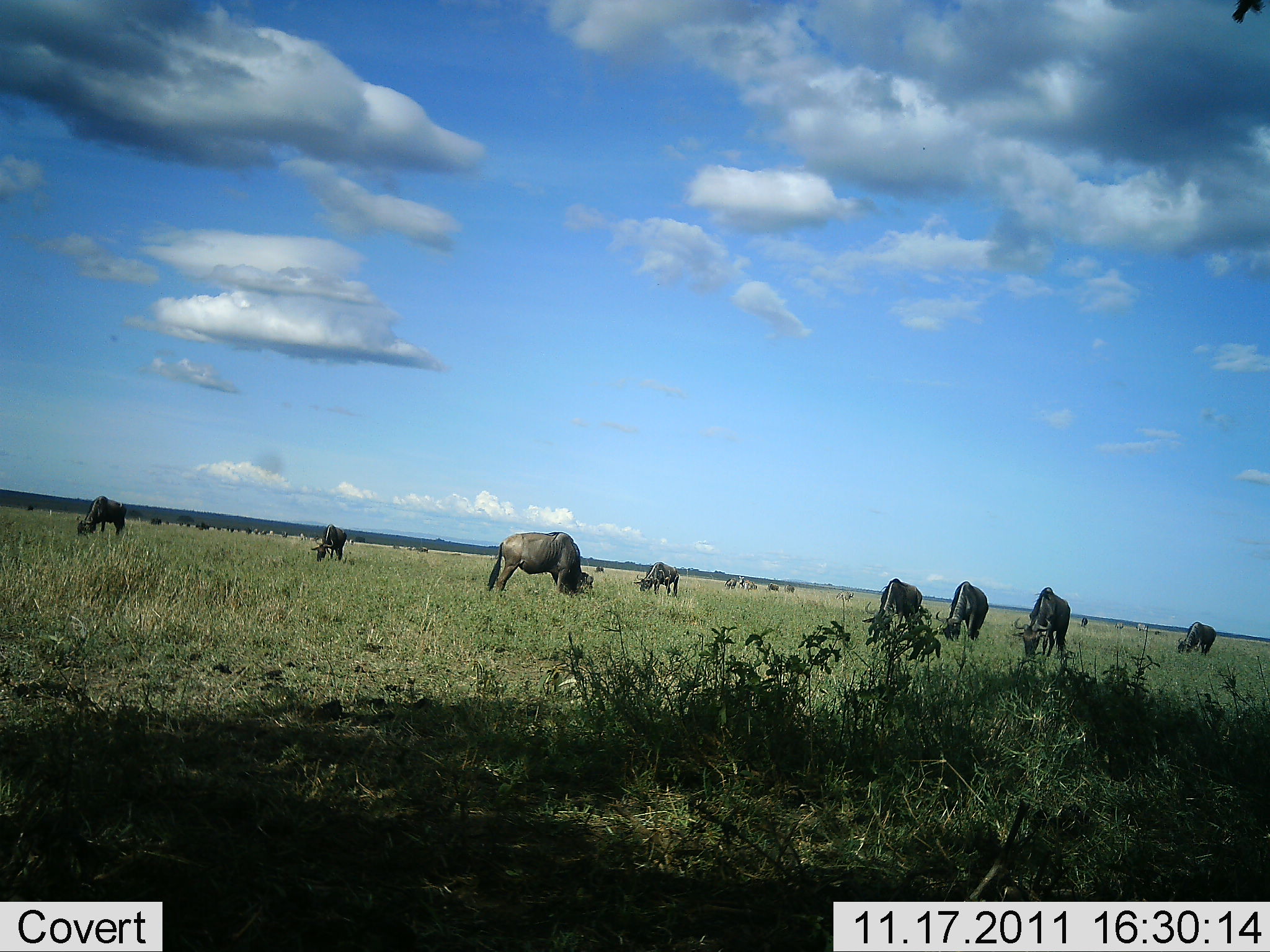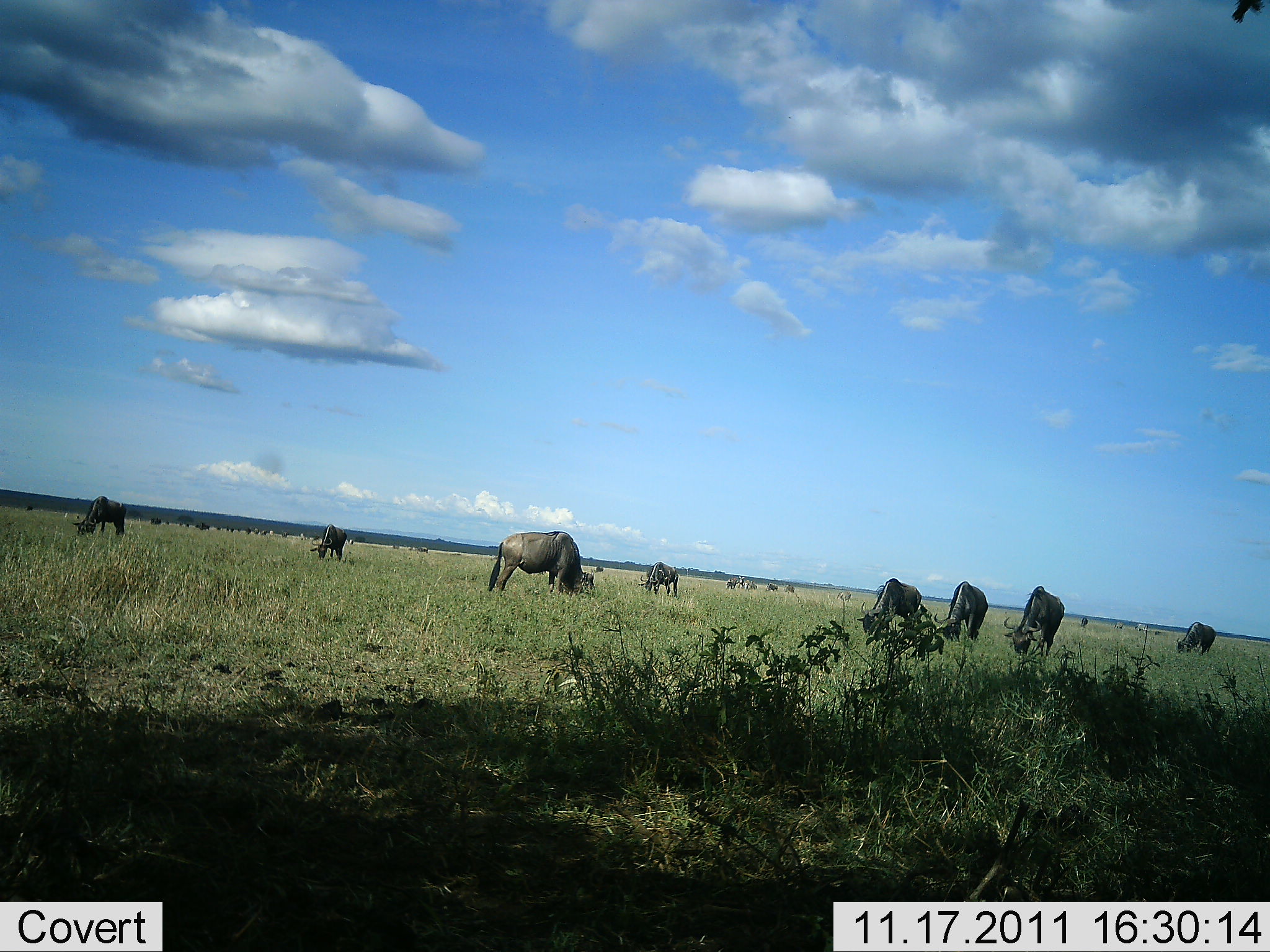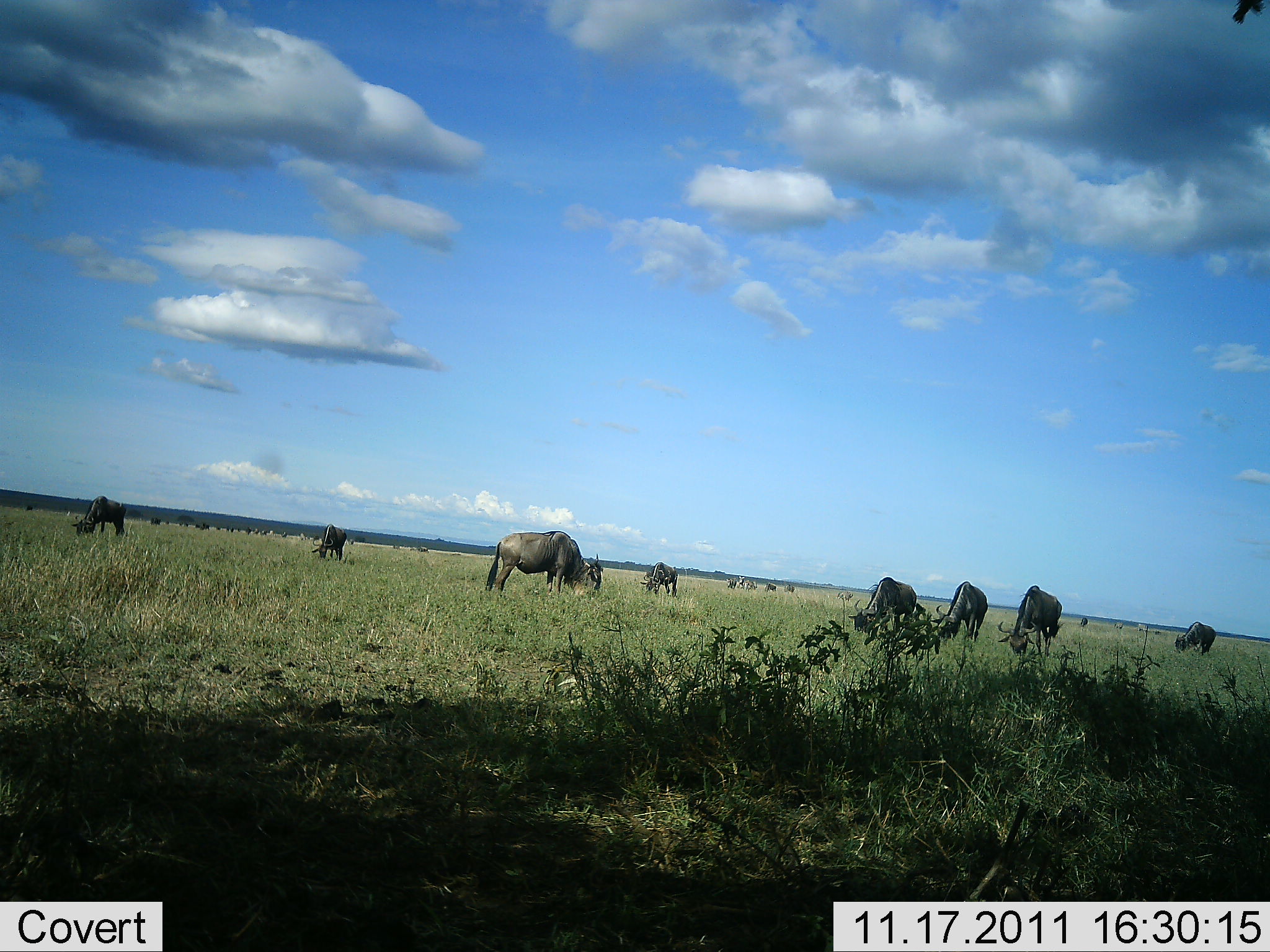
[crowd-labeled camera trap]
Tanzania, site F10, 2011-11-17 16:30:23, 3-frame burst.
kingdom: Animalia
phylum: Chordata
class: Mammalia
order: Artiodactyla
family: Bovidae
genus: Connochaetes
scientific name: Connochaetes taurinus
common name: blue wildebeest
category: wildebeest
Wildebeest (blue wildebeest) (Connochaetes taurinus), count 11-50. Behavior (volunteer vote fractions): standing 77%, resting 0%, moving 15%, interacting 0%. Young present (vote fraction): 0%. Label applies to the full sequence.